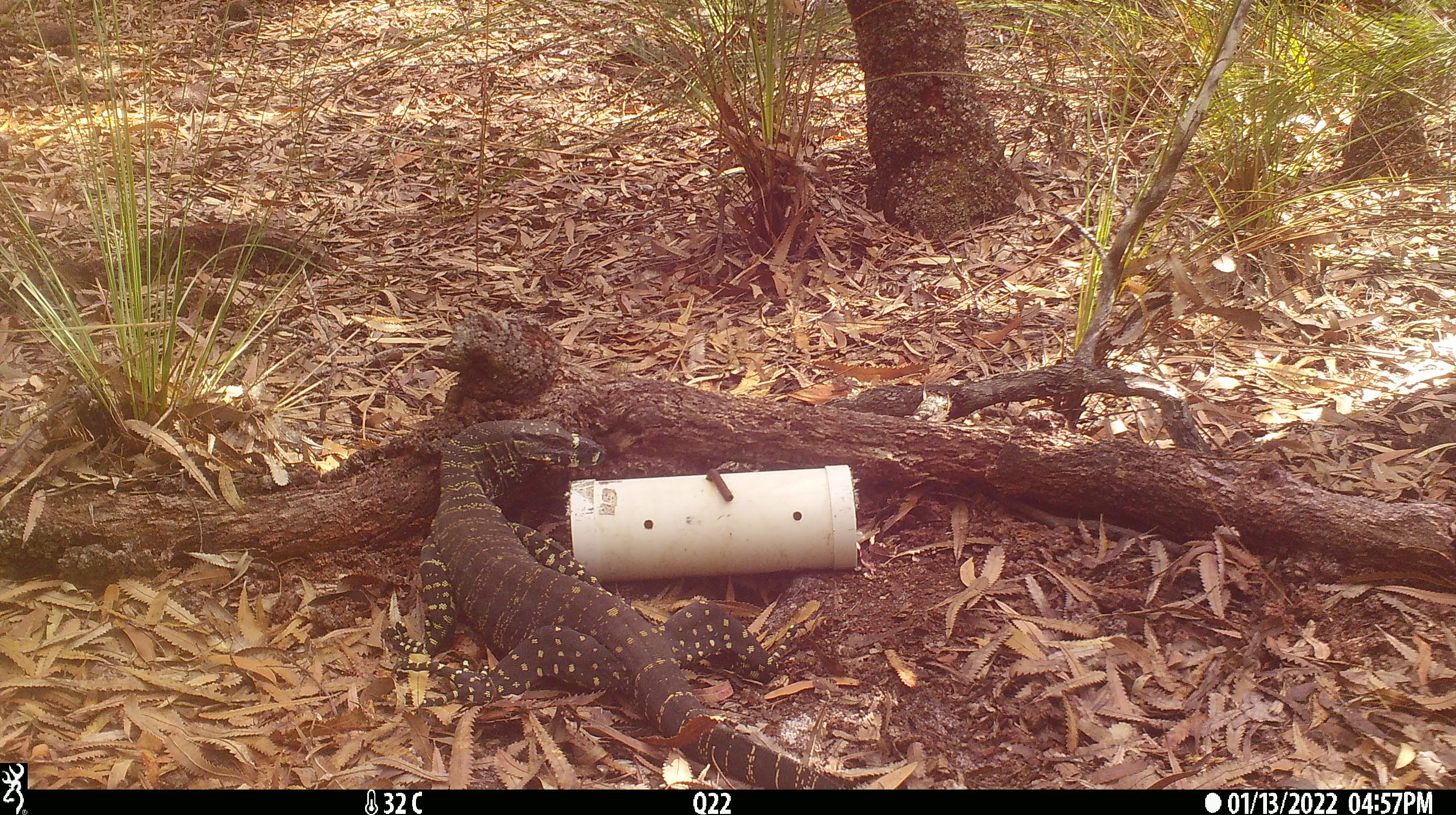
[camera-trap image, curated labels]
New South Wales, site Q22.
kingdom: Animalia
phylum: Chordata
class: Reptilia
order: Squamata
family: Varanidae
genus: Varanus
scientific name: Varanus varius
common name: lace monitor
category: goanna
Goanna (lace monitor) (Varanus varius).